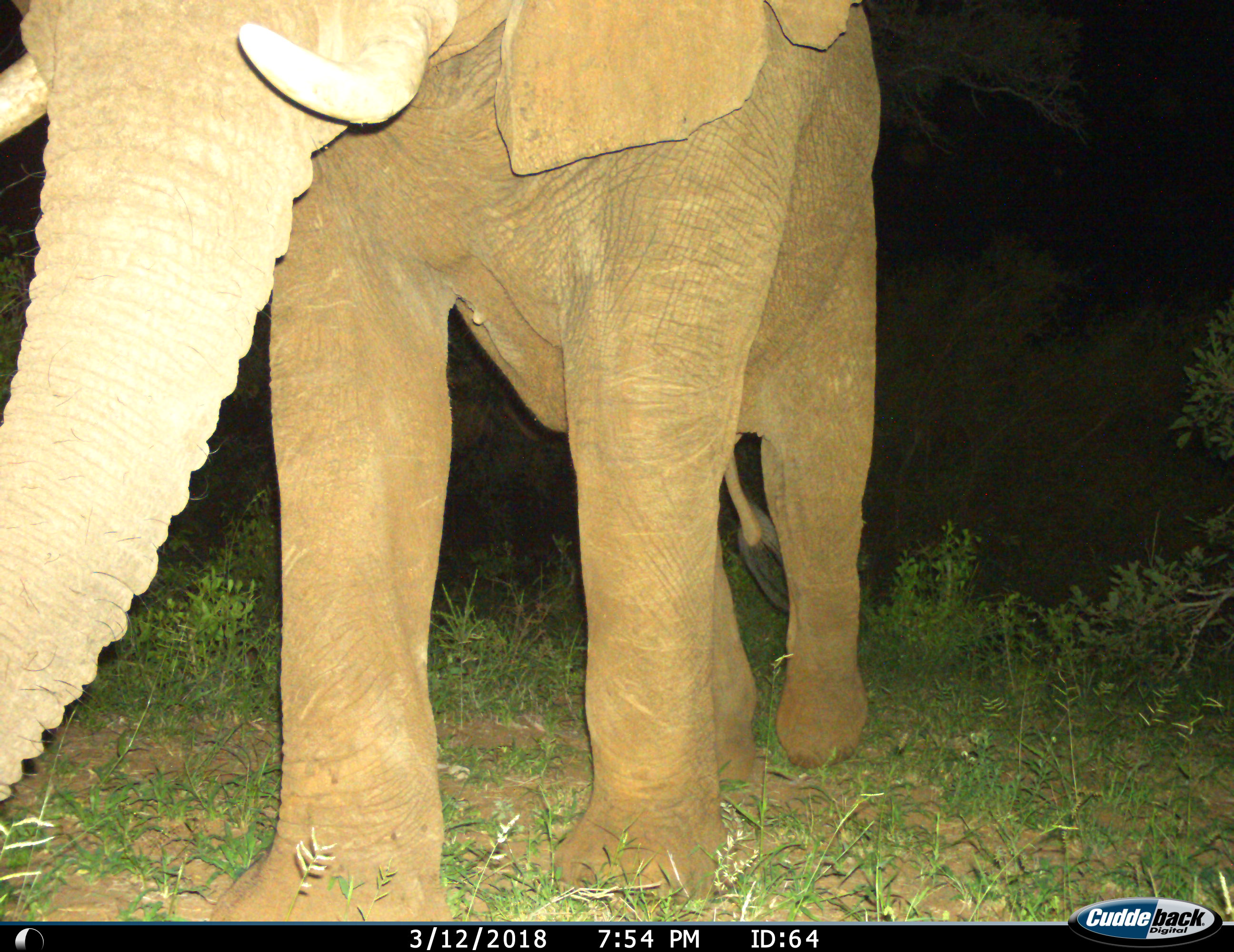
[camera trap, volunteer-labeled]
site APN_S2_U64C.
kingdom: Animalia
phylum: Chordata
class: Mammalia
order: Proboscidea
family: Elephantidae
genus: Loxodonta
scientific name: Loxodonta africana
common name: african bush elephant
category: elephant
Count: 1.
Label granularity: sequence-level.